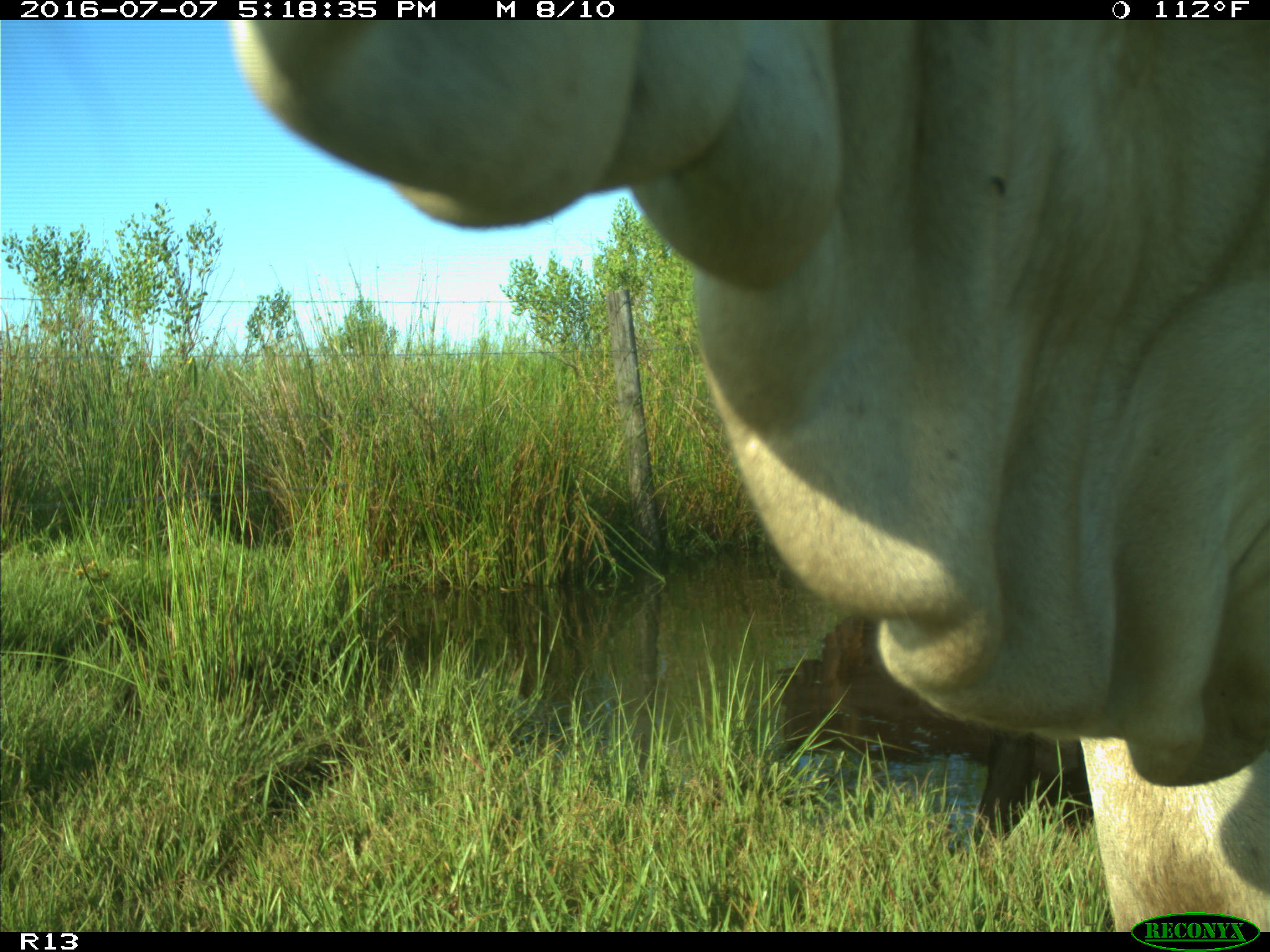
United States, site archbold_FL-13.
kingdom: Animalia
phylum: Chordata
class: Mammalia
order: Artiodactyla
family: Bovidae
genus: Bos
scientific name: Bos taurus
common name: domestic cow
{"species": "Bos taurus (domestic cow)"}